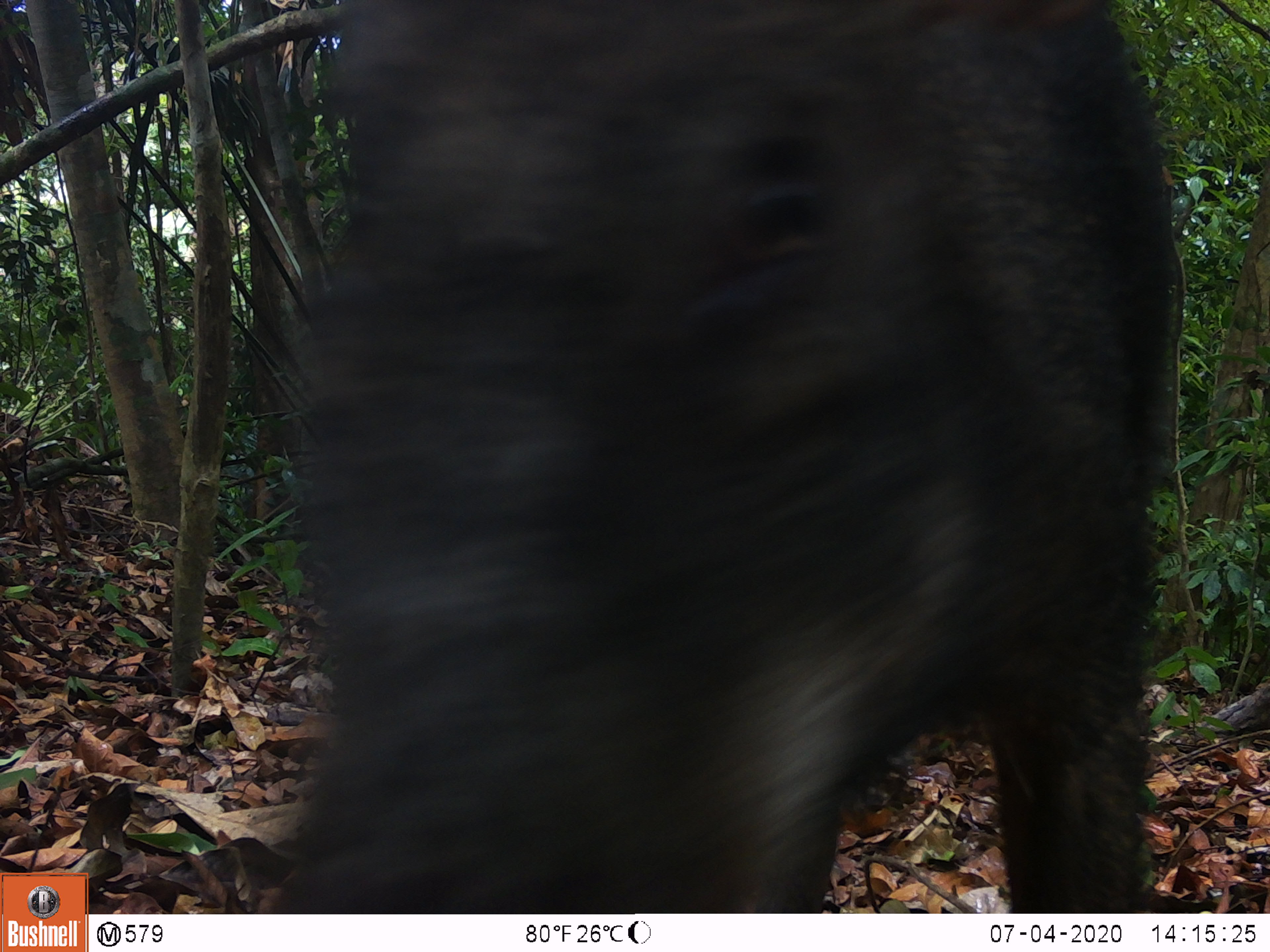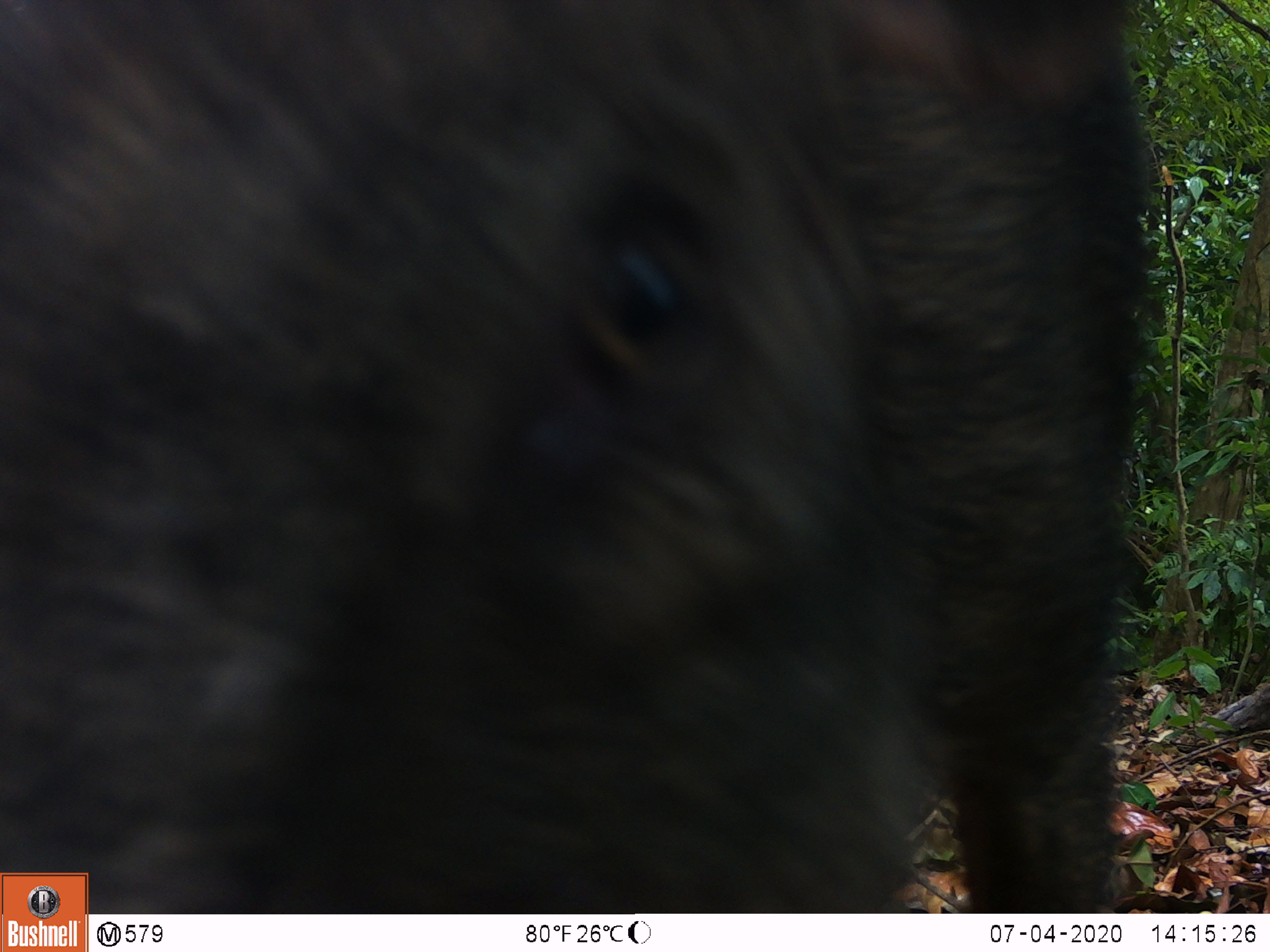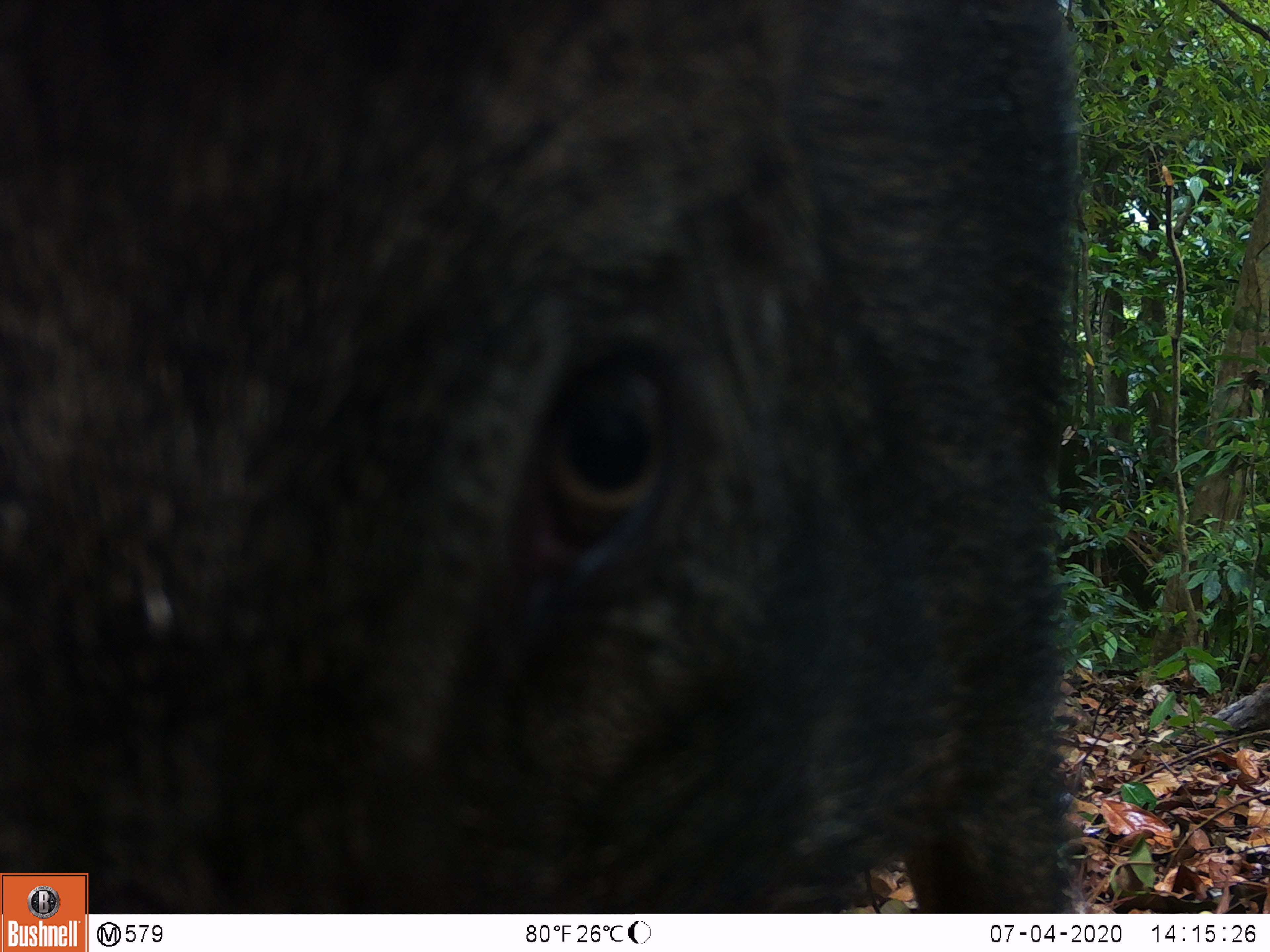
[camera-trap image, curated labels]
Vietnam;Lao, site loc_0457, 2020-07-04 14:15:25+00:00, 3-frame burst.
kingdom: Animalia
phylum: Chordata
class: Mammalia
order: Artiodactyla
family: Suidae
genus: Sus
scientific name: Sus scrofa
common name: eurasian wild pig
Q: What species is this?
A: Eurasian wild pig (Sus scrofa).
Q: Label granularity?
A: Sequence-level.